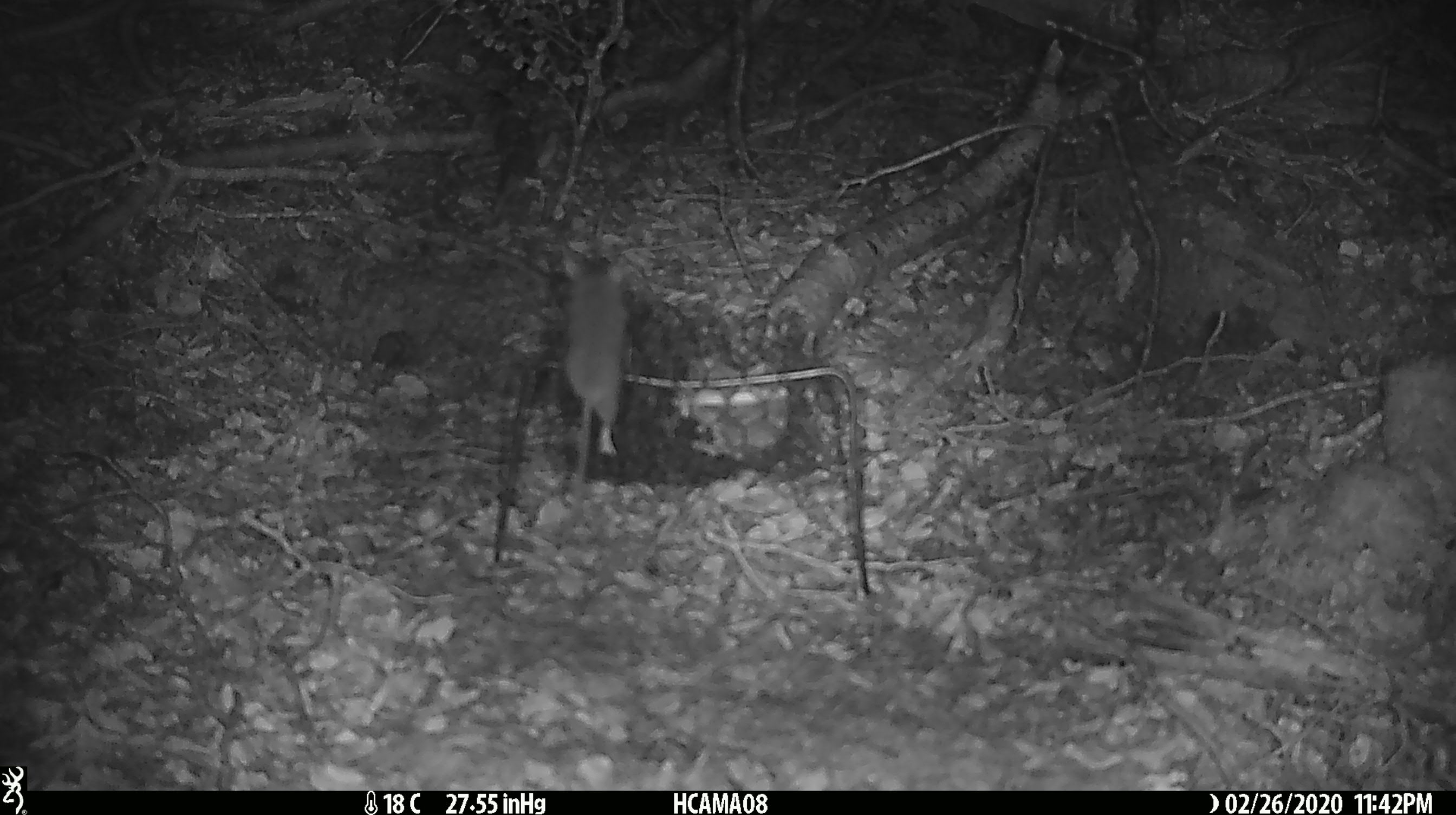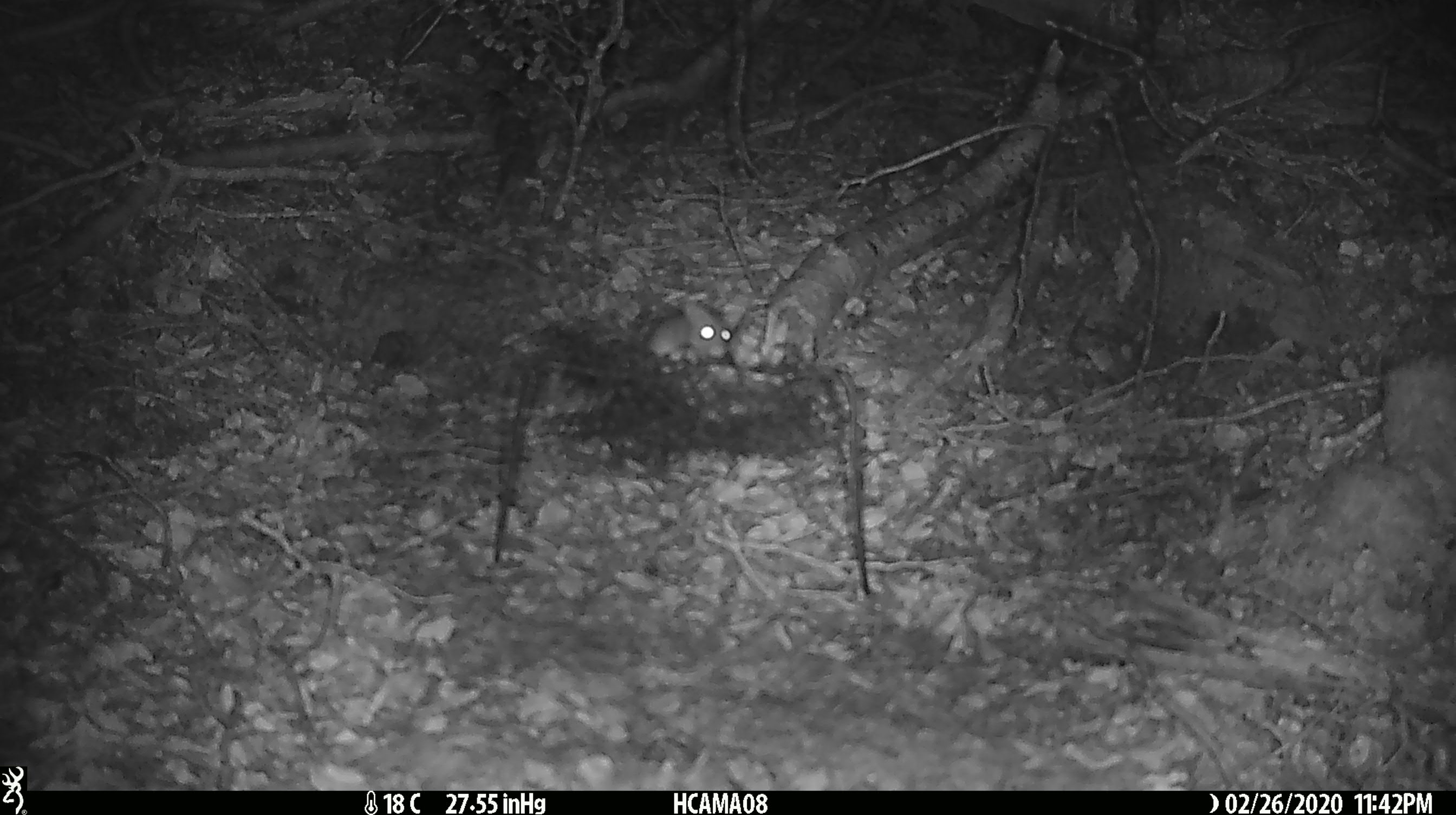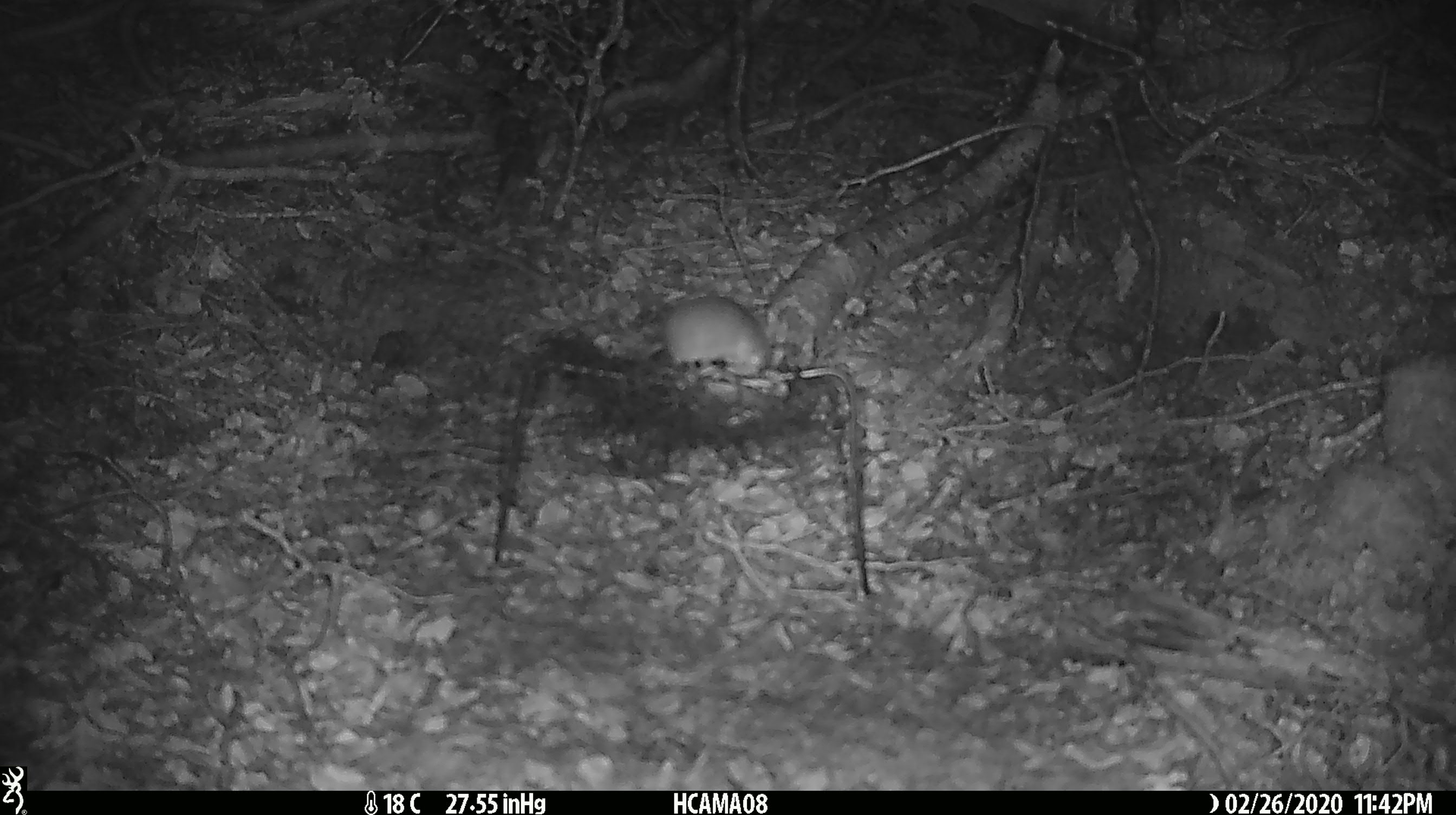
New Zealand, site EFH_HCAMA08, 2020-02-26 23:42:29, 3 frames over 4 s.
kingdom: Animalia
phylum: Chordata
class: Mammalia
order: Rodentia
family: Muridae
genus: Mus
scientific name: Mus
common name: mouse